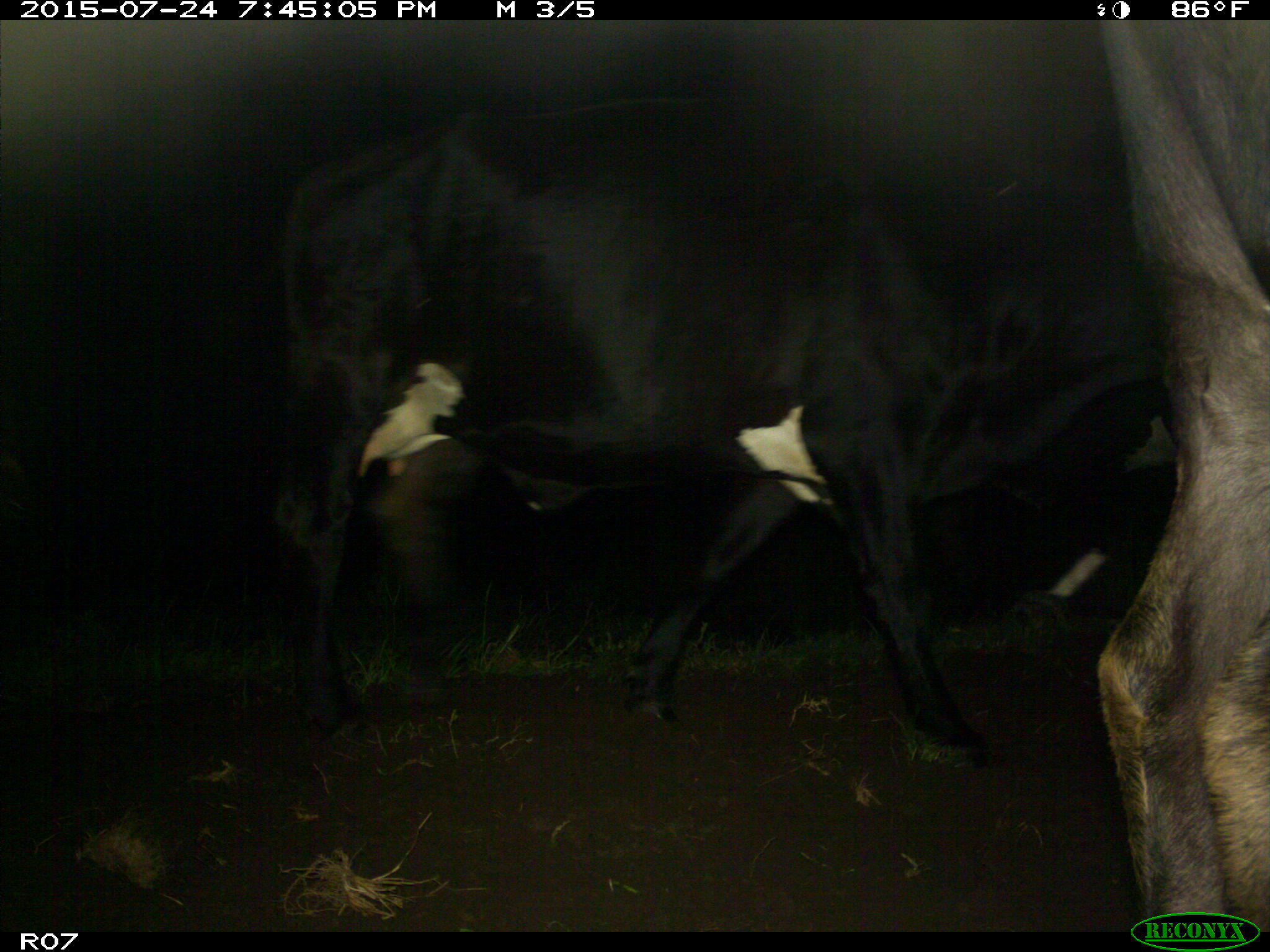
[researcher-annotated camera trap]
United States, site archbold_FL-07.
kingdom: Animalia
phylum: Chordata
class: Mammalia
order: Artiodactyla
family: Bovidae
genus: Bos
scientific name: Bos taurus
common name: domestic cow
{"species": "Bos taurus (domestic cow)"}